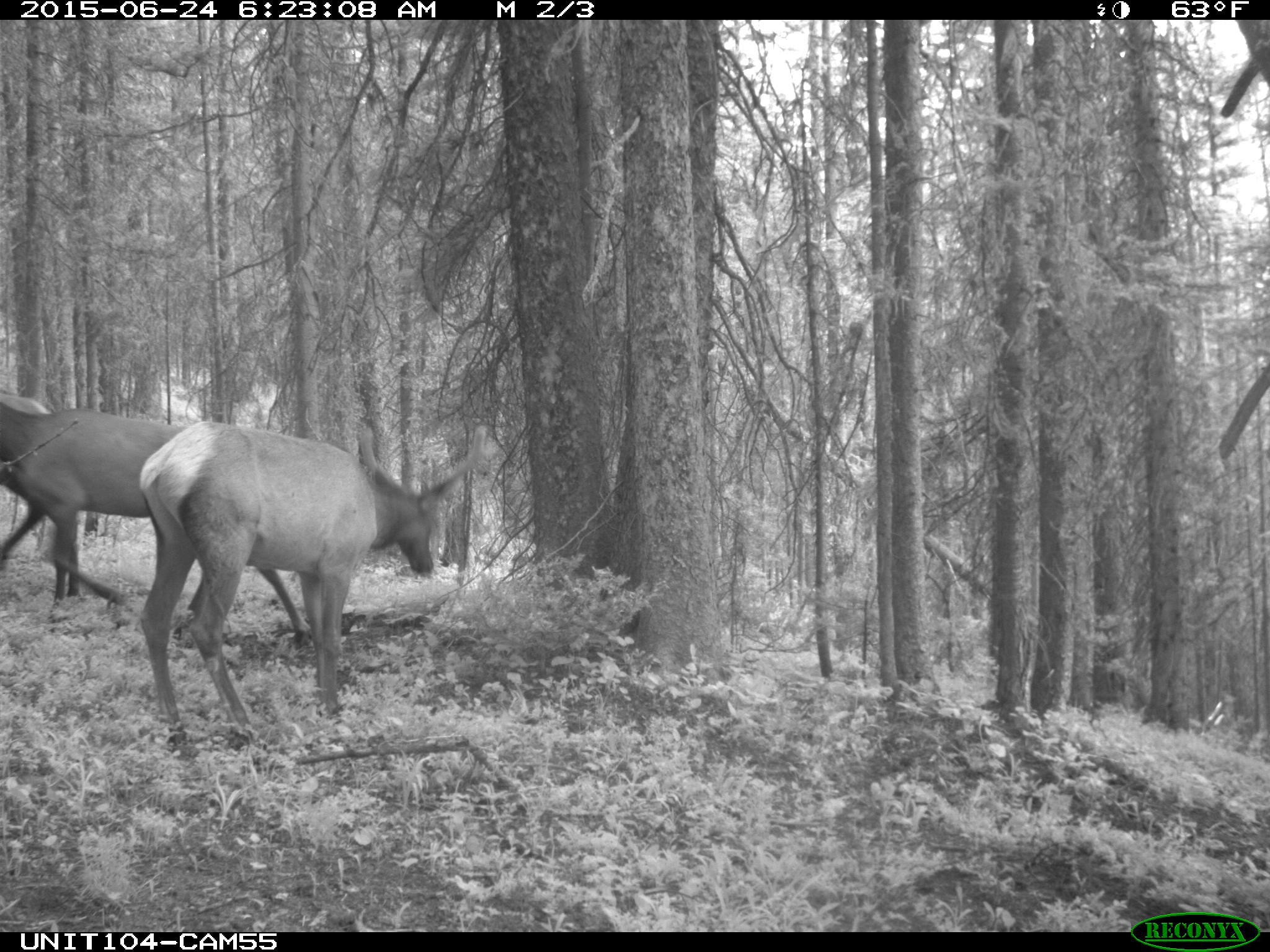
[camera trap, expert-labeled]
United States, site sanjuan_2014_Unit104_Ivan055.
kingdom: Animalia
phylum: Chordata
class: Mammalia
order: Artiodactyla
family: Cervidae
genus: Cervus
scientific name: Cervus elaphus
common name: red deer